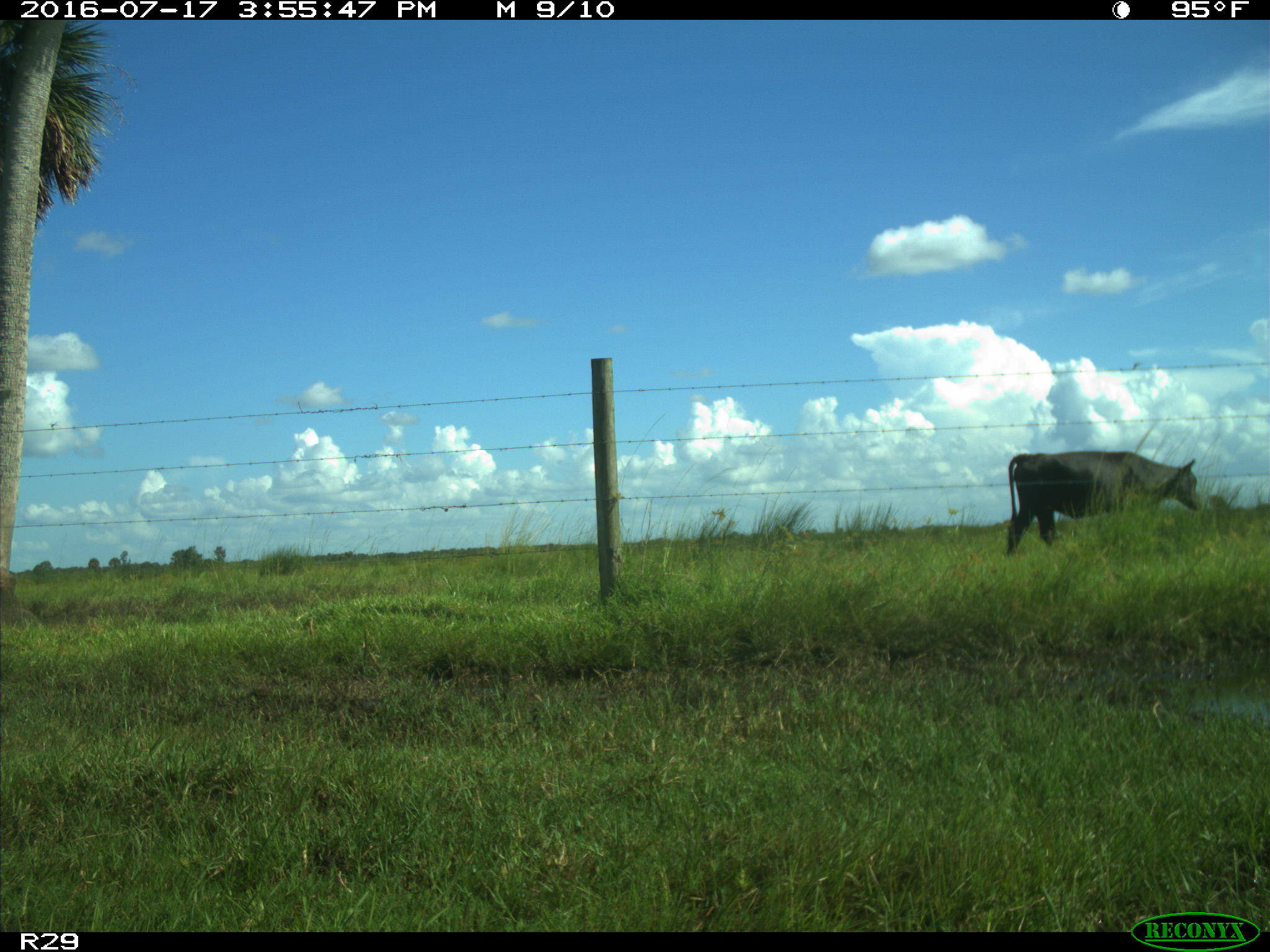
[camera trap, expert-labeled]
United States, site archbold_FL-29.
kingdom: Animalia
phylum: Chordata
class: Mammalia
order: Artiodactyla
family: Bovidae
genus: Bos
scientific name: Bos taurus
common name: domestic cow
Bos taurus (domestic cow).